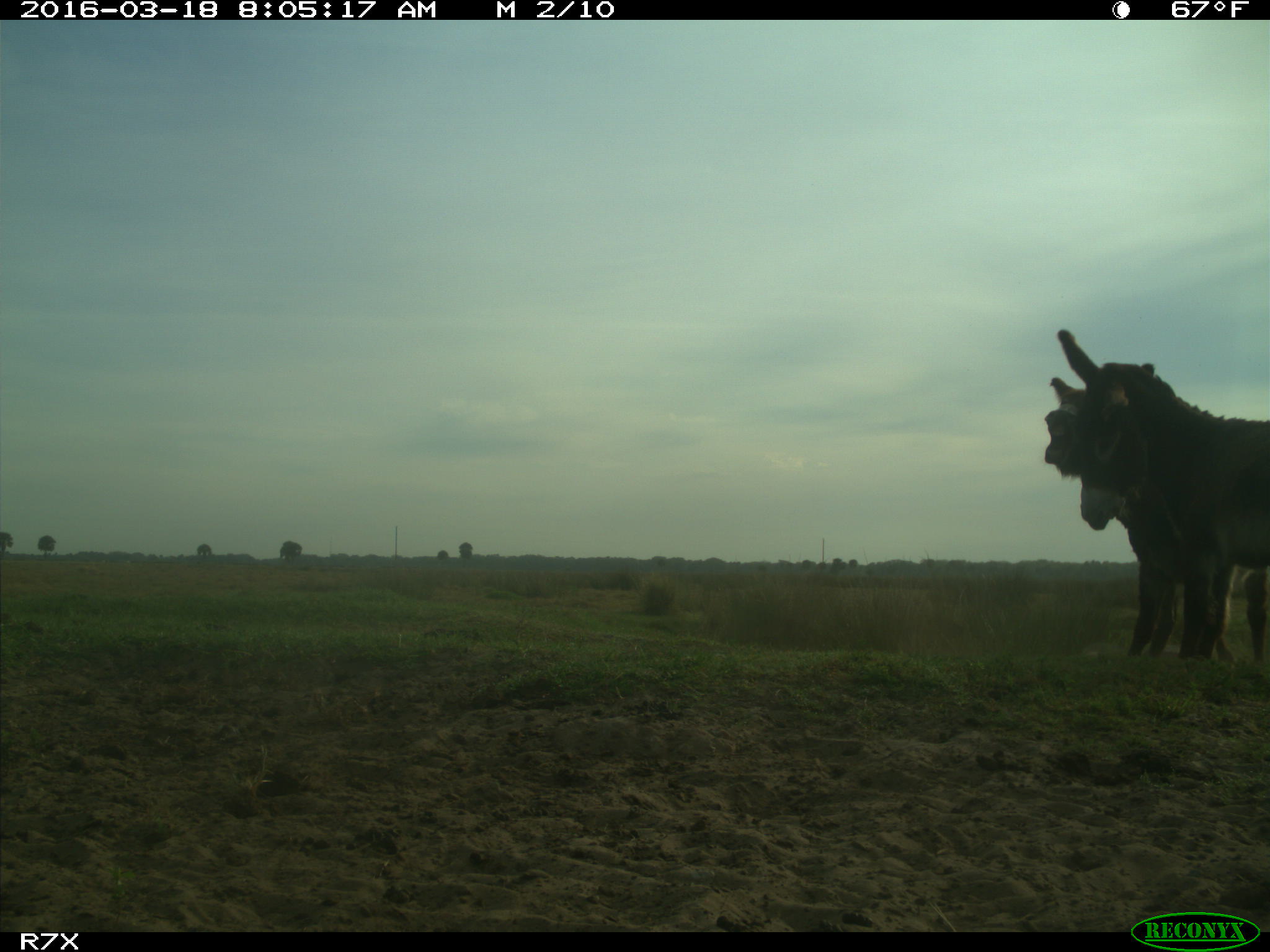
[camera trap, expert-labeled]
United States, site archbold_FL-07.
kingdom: Animalia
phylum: Chordata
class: Mammalia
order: Perissodactyla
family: Equidae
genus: Equus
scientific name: Equus africanus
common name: african wild ass